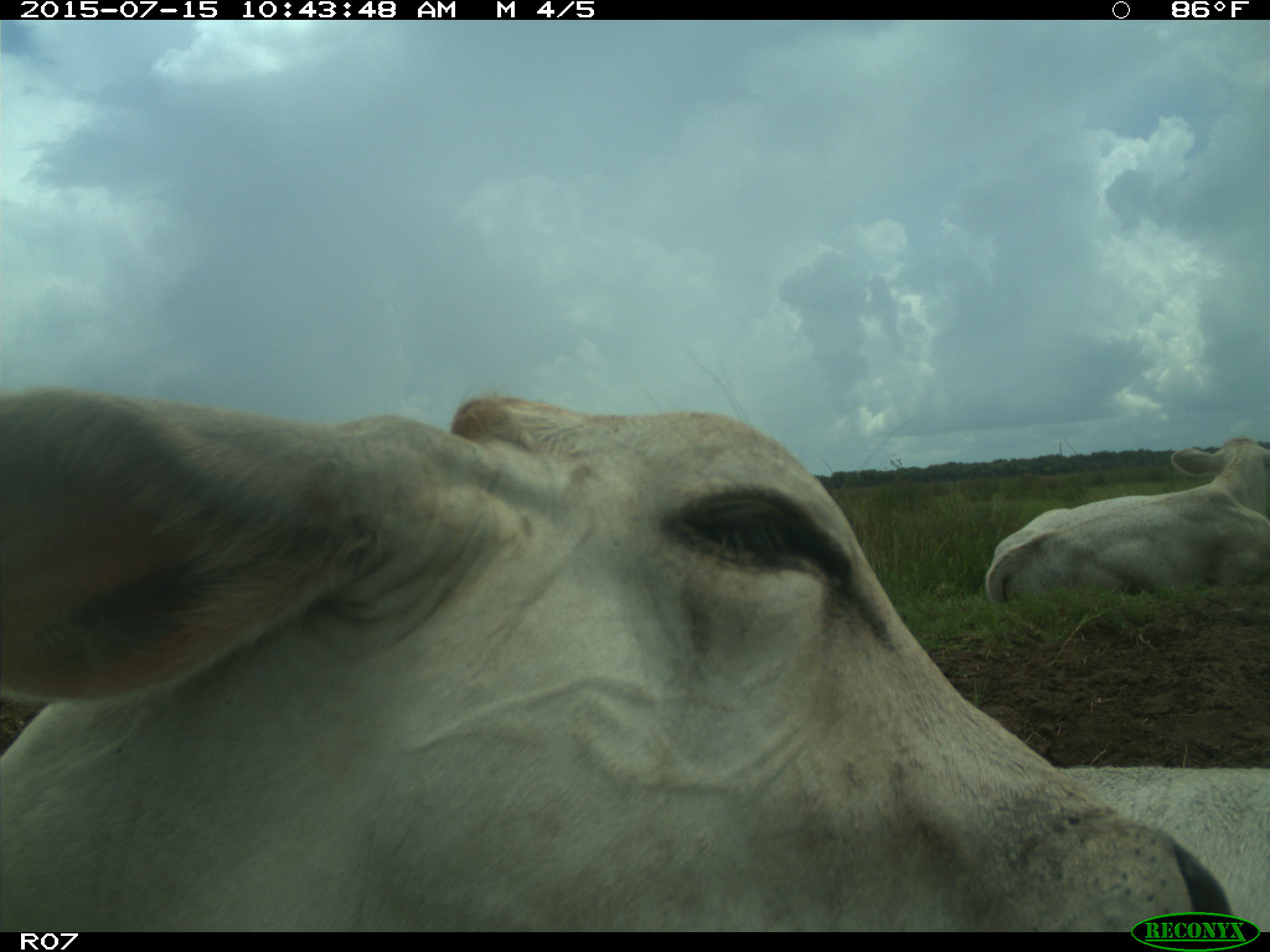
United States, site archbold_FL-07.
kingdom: Animalia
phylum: Chordata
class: Mammalia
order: Artiodactyla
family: Bovidae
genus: Bos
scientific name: Bos taurus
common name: domestic cow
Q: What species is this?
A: Bos taurus (domestic cow).